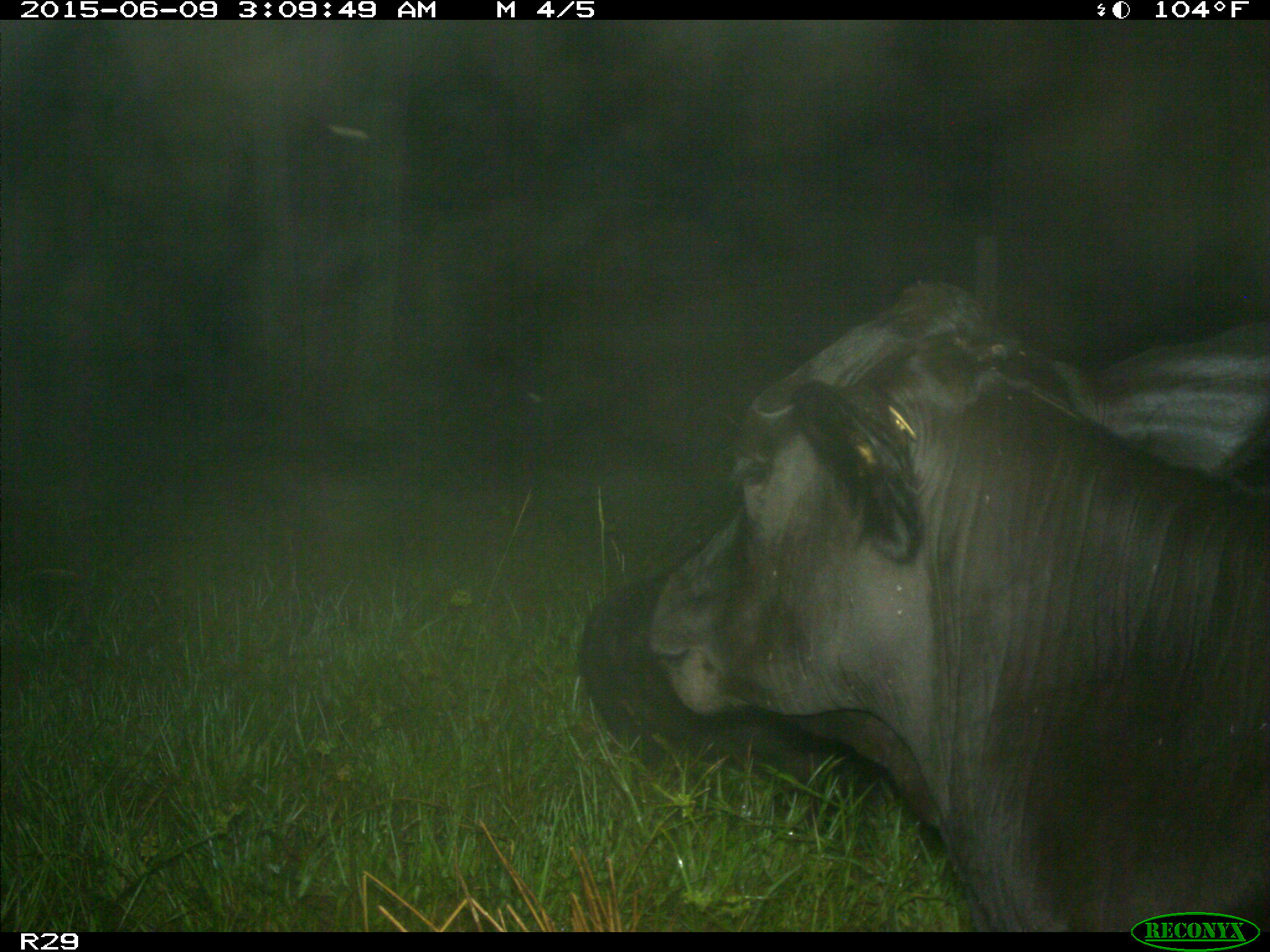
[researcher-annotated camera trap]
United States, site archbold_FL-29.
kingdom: Animalia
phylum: Chordata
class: Mammalia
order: Artiodactyla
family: Bovidae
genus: Bos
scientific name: Bos taurus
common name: domestic cow